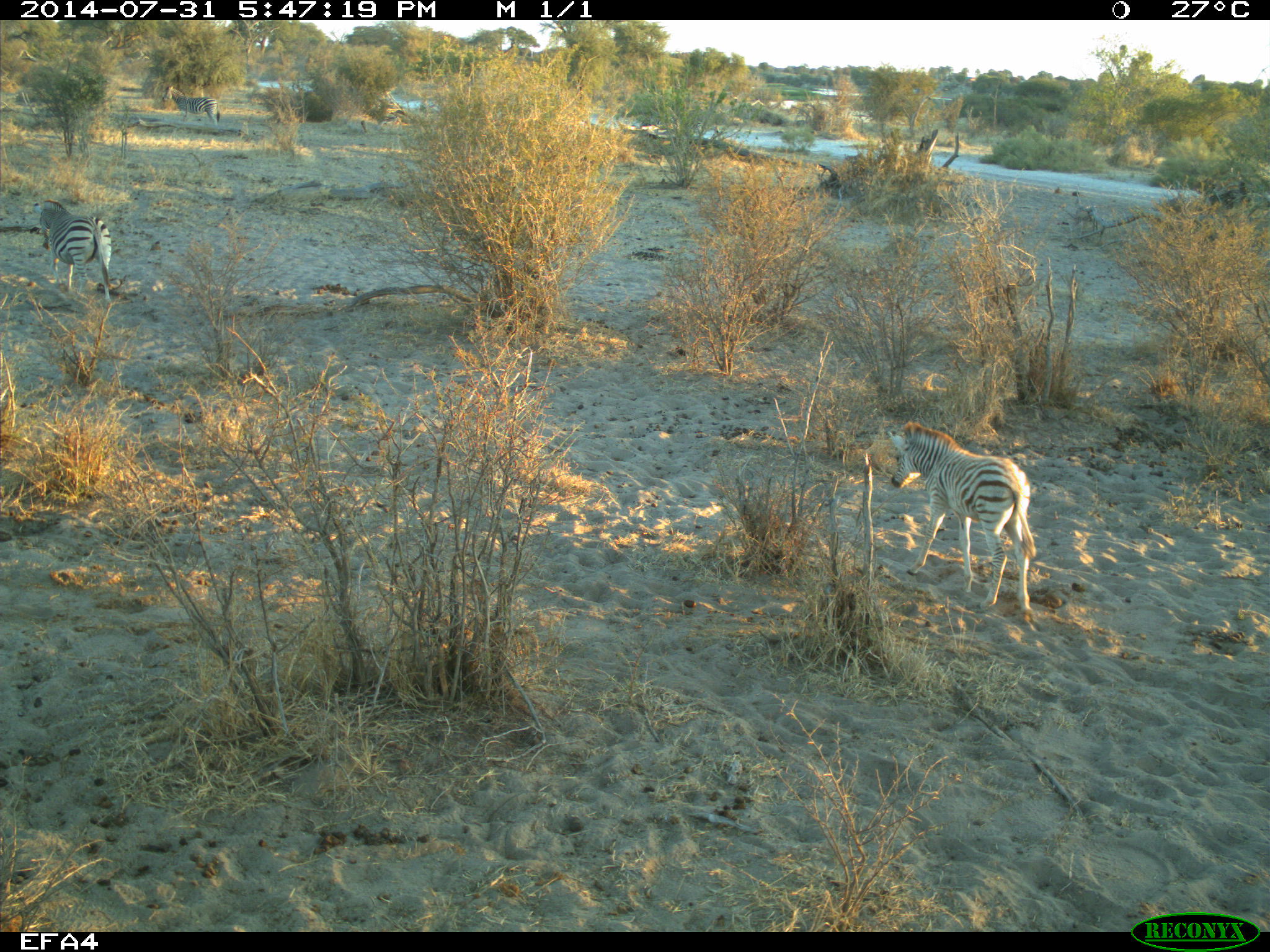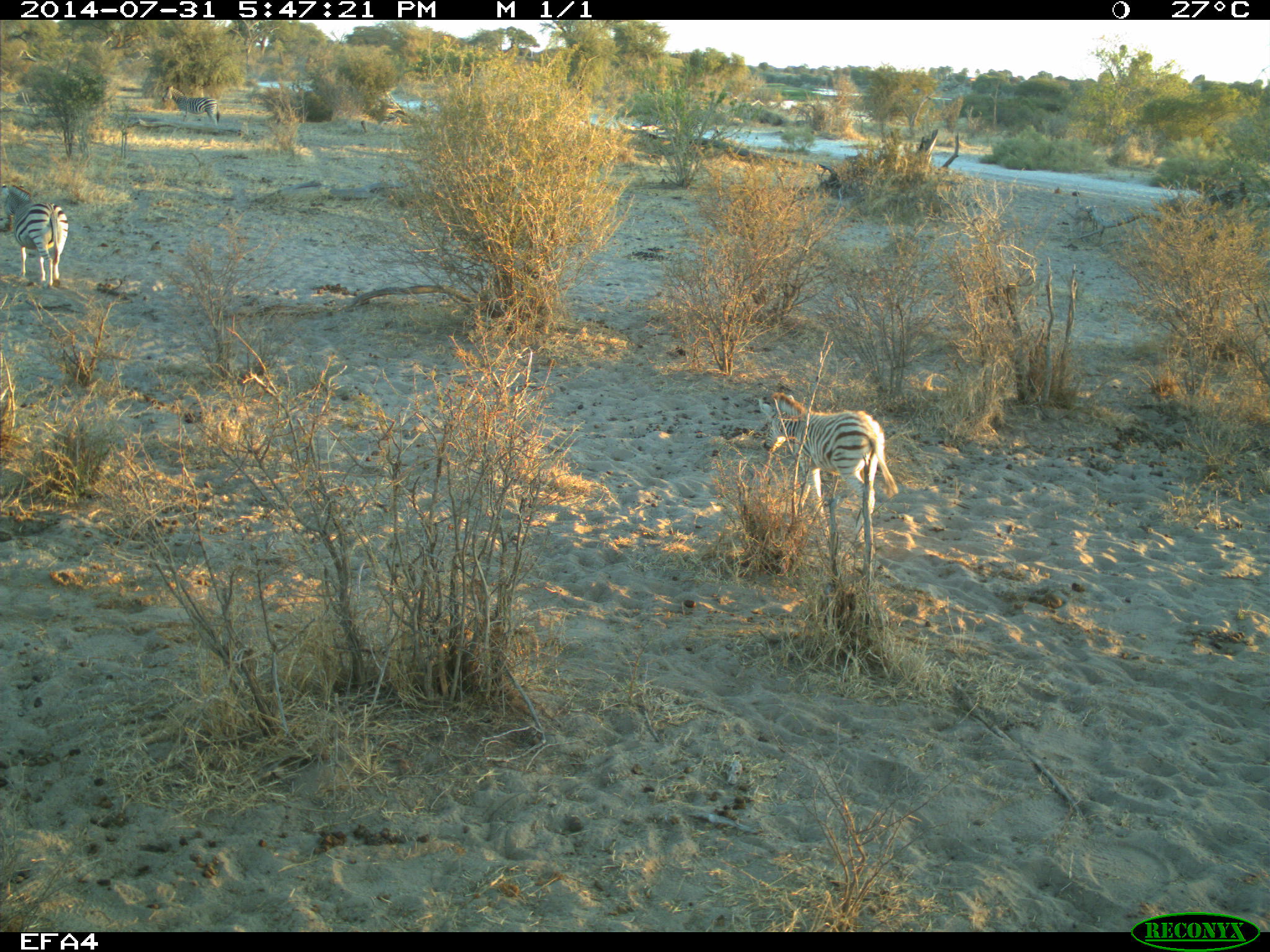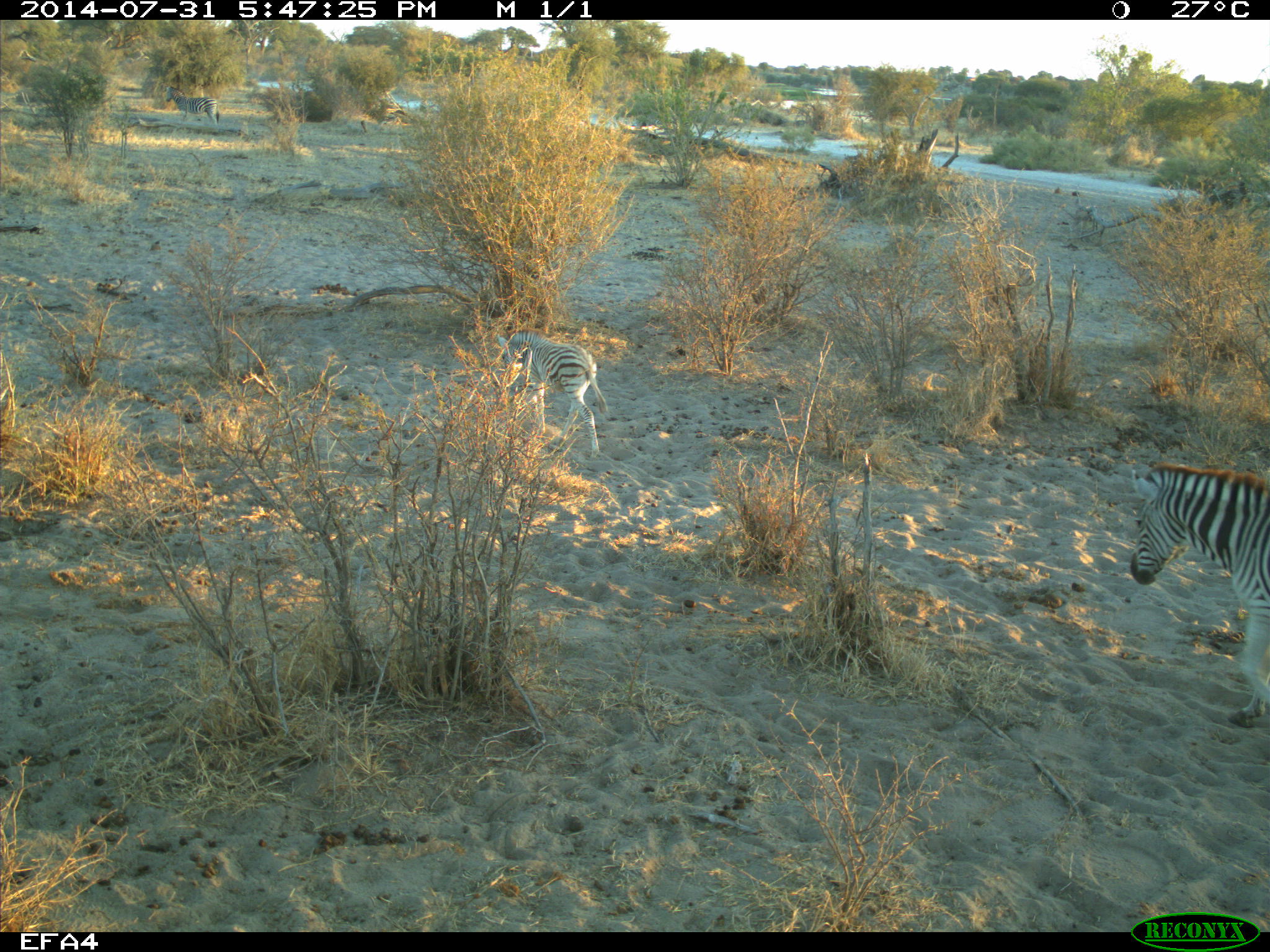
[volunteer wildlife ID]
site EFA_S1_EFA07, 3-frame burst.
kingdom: Animalia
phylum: Chordata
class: Mammalia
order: Perissodactyla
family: Equidae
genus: Equus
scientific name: Equus quagga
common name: plains zebra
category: zebraplains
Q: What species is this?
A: Zebraplains (plains zebra) (Equus quagga).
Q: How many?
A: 3.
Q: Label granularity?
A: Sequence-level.